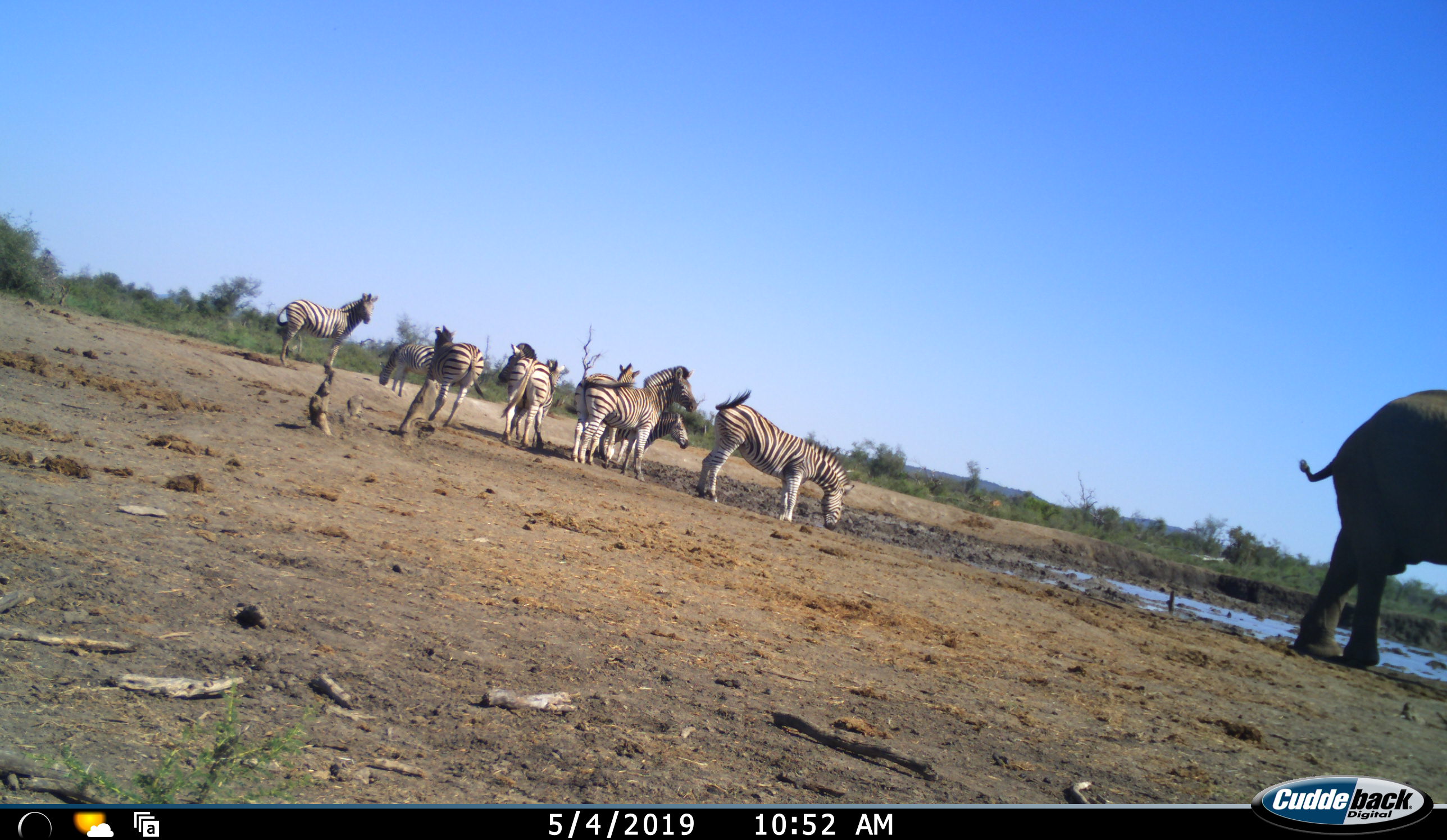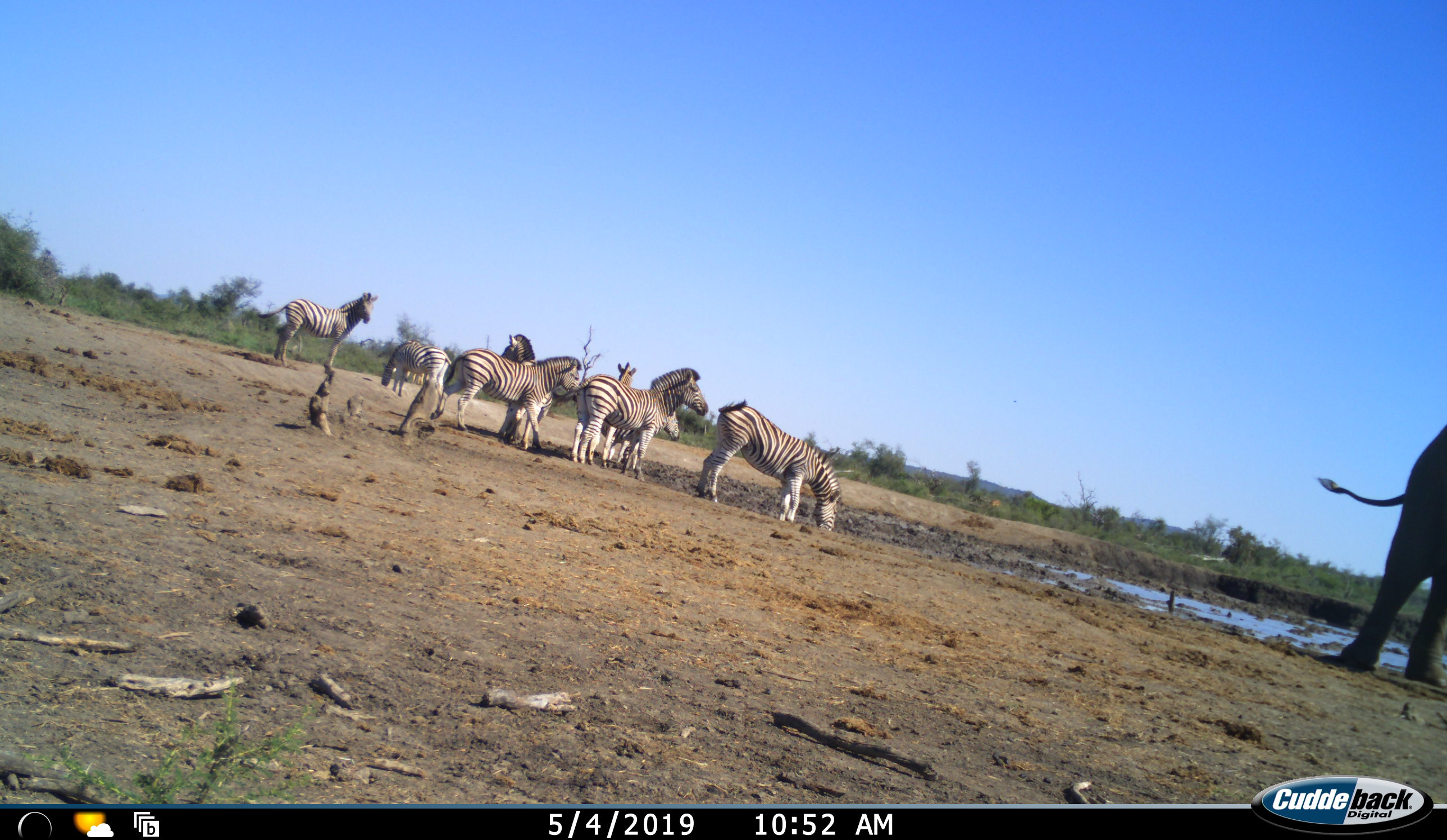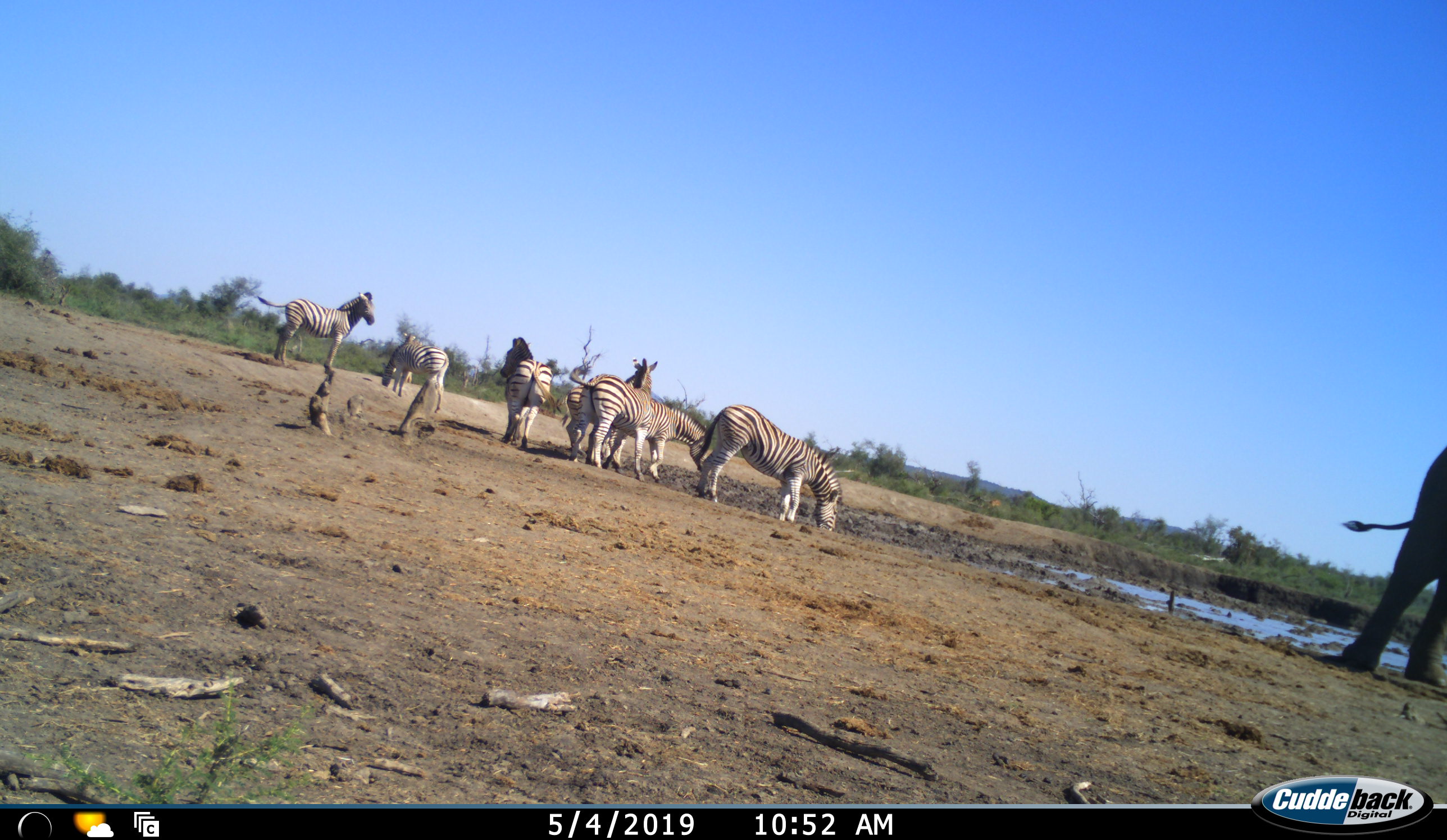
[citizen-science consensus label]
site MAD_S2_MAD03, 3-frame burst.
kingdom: Animalia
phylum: Chordata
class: Mammalia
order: Proboscidea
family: Elephantidae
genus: Loxodonta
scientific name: Loxodonta africana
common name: african bush elephant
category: elephant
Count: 1.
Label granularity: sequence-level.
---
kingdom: Animalia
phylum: Chordata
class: Mammalia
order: Perissodactyla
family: Equidae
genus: Equus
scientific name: Equus quagga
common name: plains zebra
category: zebraplains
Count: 8.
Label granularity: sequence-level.